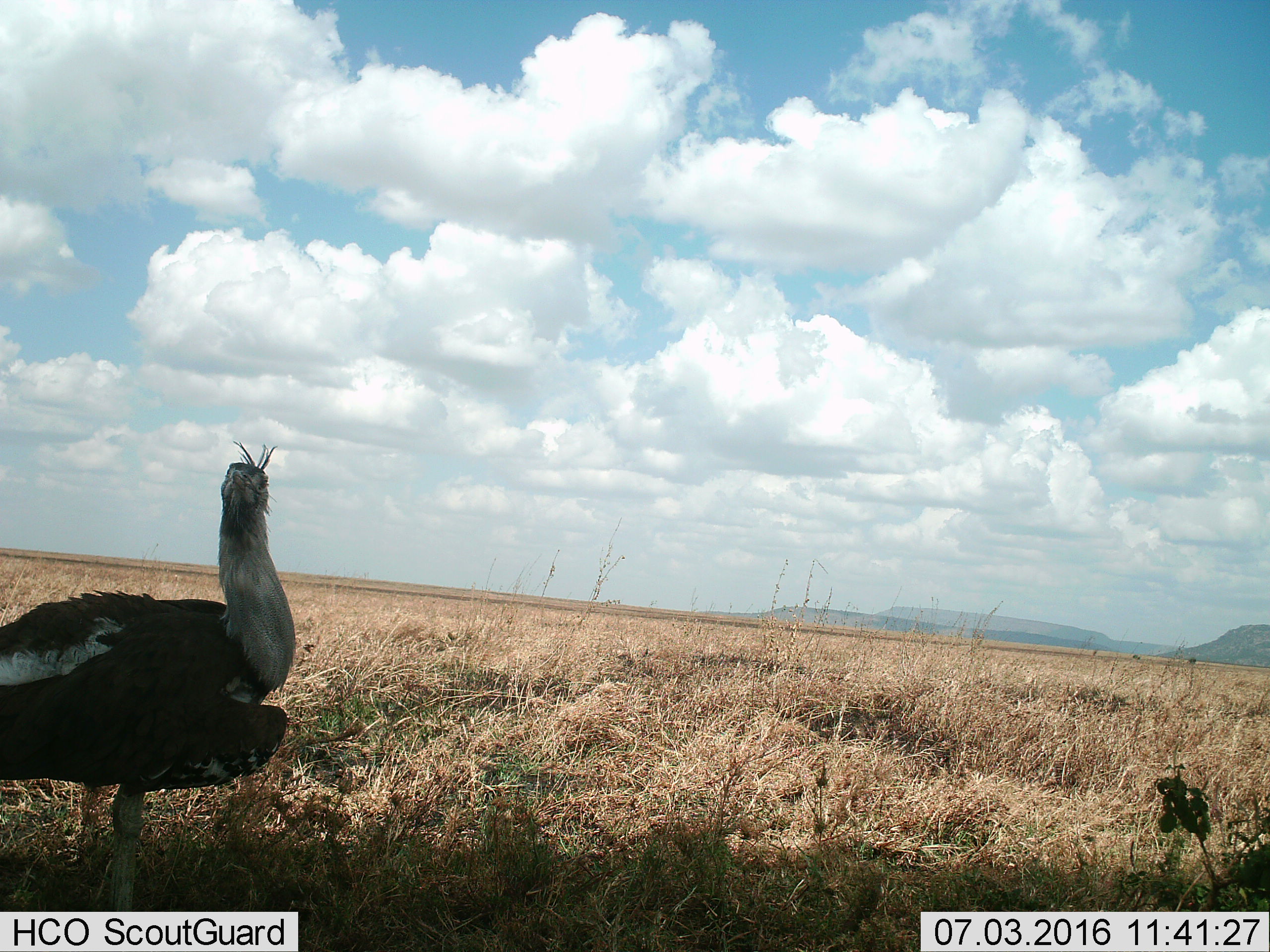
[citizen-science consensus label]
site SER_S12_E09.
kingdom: Animalia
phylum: Chordata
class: Aves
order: Otidiformes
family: Otididae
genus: Ardeotis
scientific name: Ardeotis kori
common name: kori bustard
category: bustardkori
Bustardkori (kori bustard) (Ardeotis kori), count 1. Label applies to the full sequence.